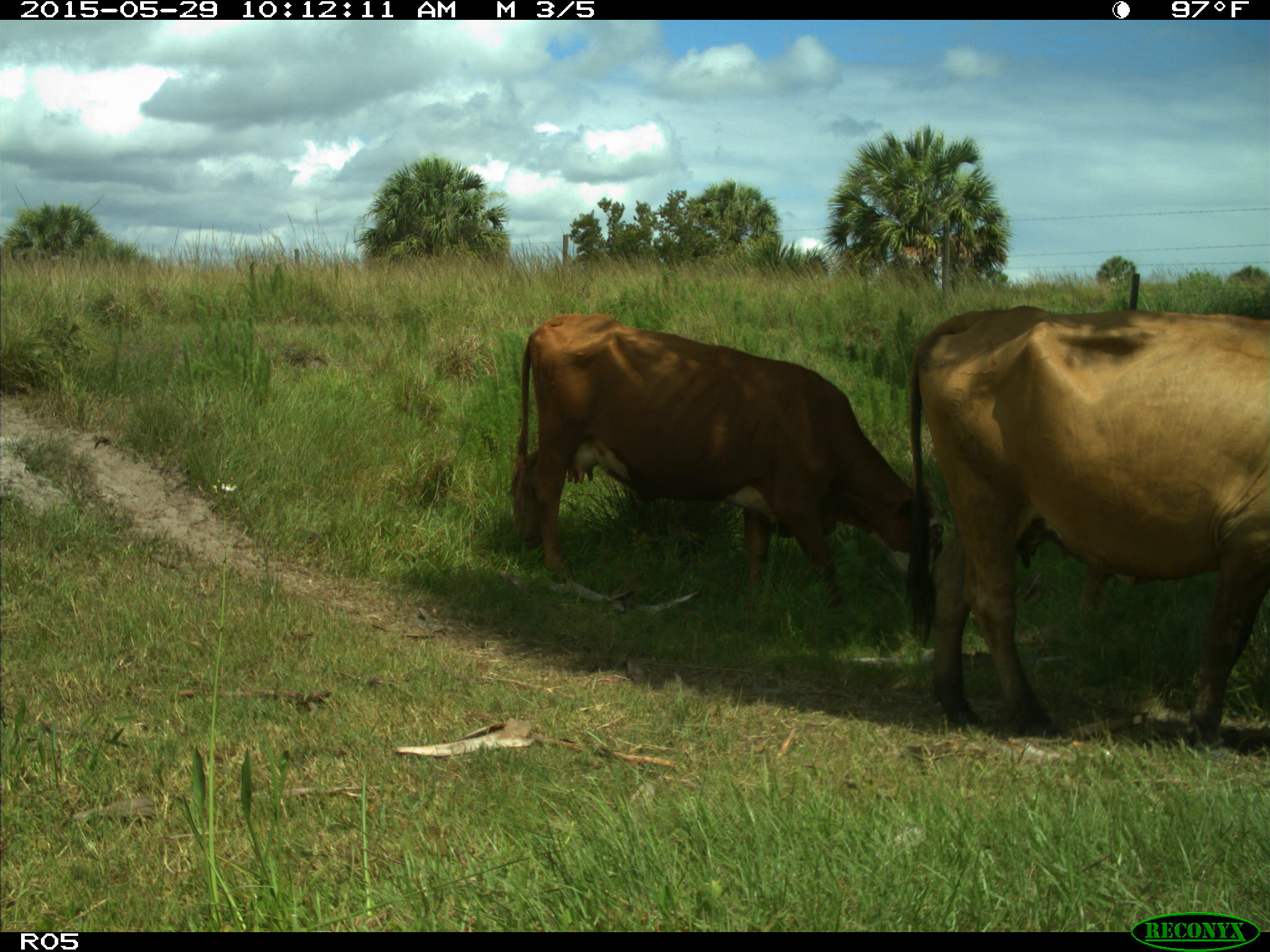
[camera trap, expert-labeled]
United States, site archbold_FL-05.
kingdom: Animalia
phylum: Chordata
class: Mammalia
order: Artiodactyla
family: Bovidae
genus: Bos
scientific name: Bos taurus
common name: domestic cow